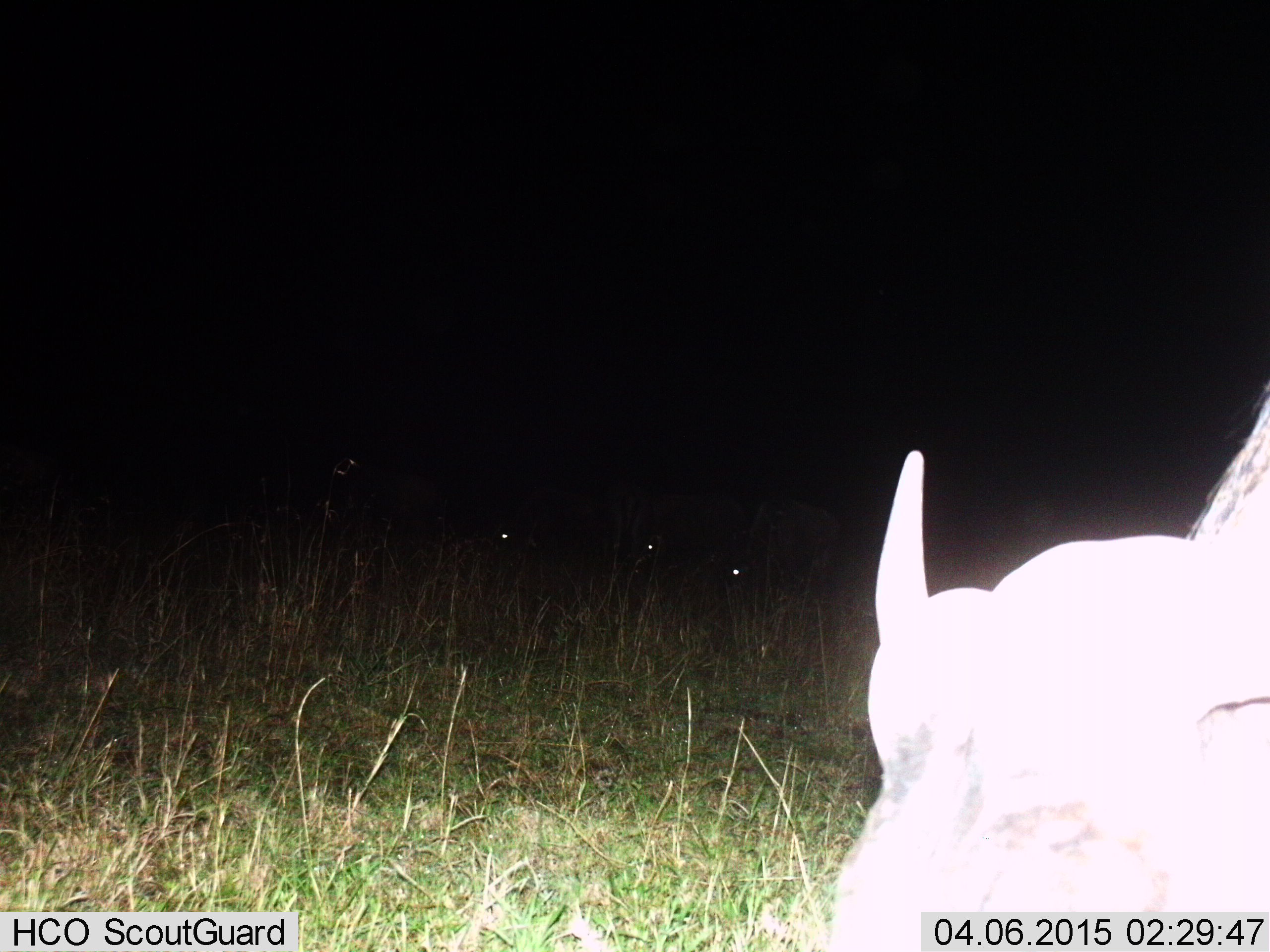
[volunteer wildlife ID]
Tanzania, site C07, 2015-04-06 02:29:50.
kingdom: Animalia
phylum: Chordata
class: Mammalia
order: Artiodactyla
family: Bovidae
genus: Connochaetes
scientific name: Connochaetes taurinus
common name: blue wildebeest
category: wildebeest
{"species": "wildebeest (blue wildebeest) (Connochaetes taurinus)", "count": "4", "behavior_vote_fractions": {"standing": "50%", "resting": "0%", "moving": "0%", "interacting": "0%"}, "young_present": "0%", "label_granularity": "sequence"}